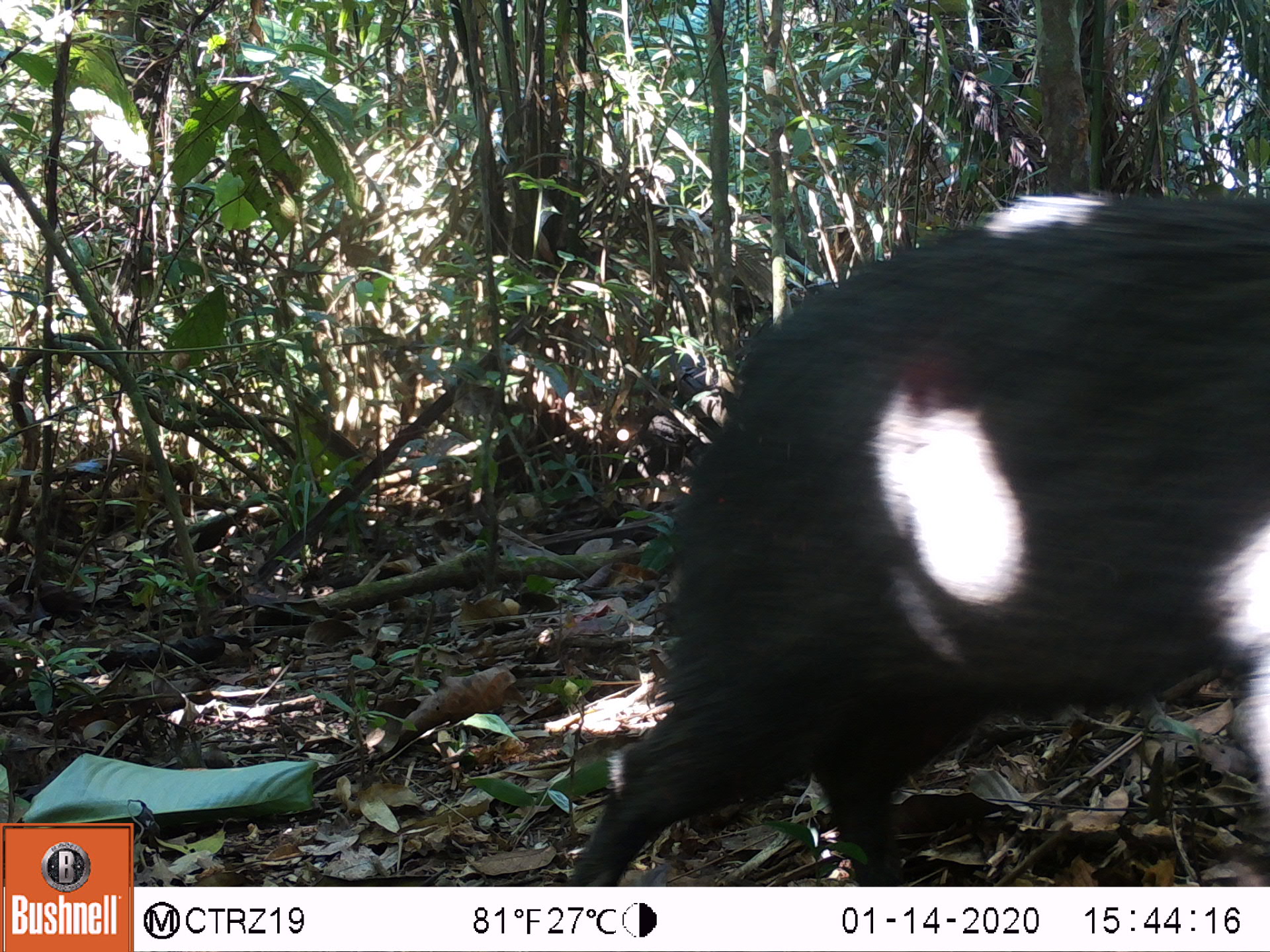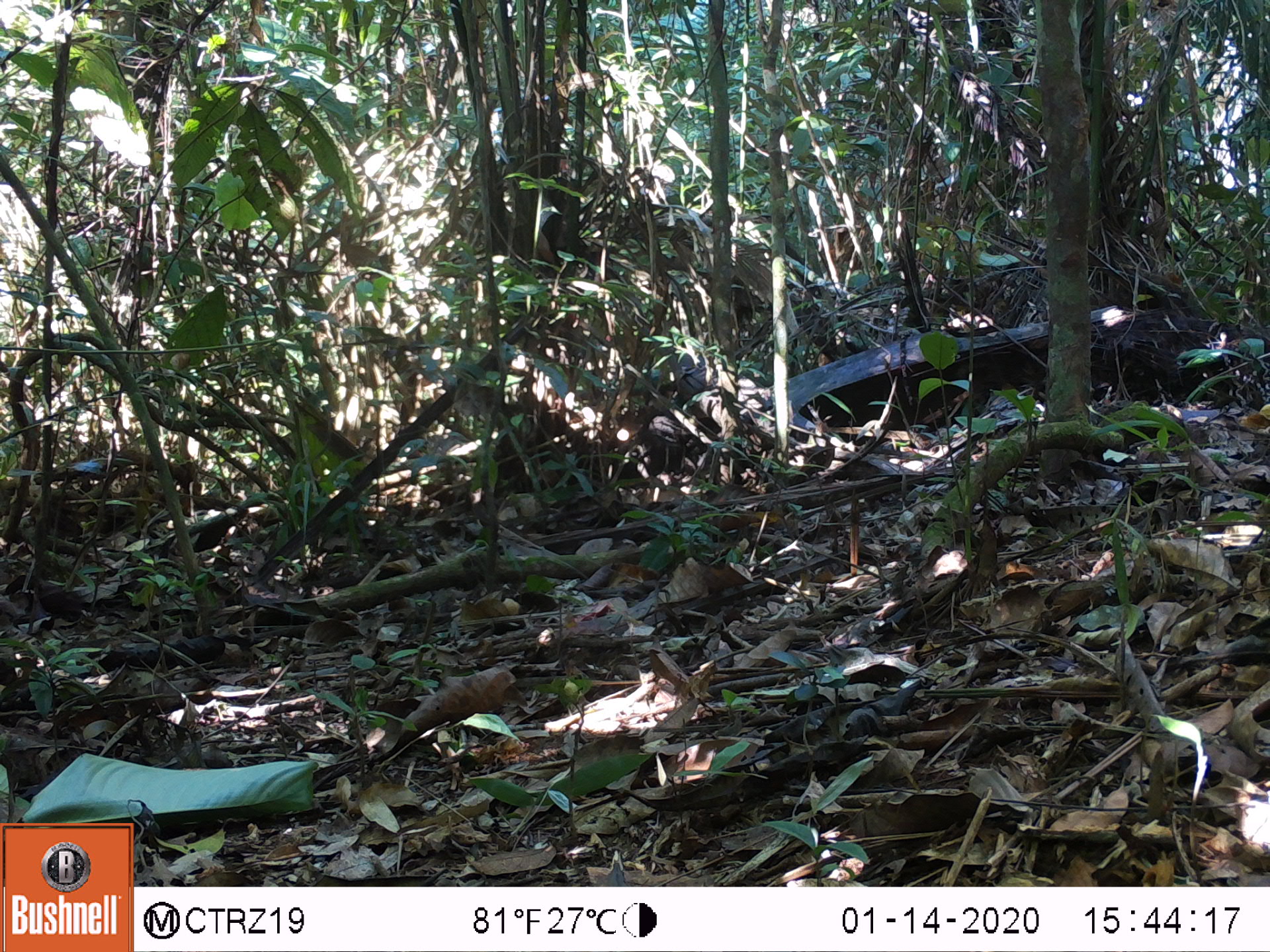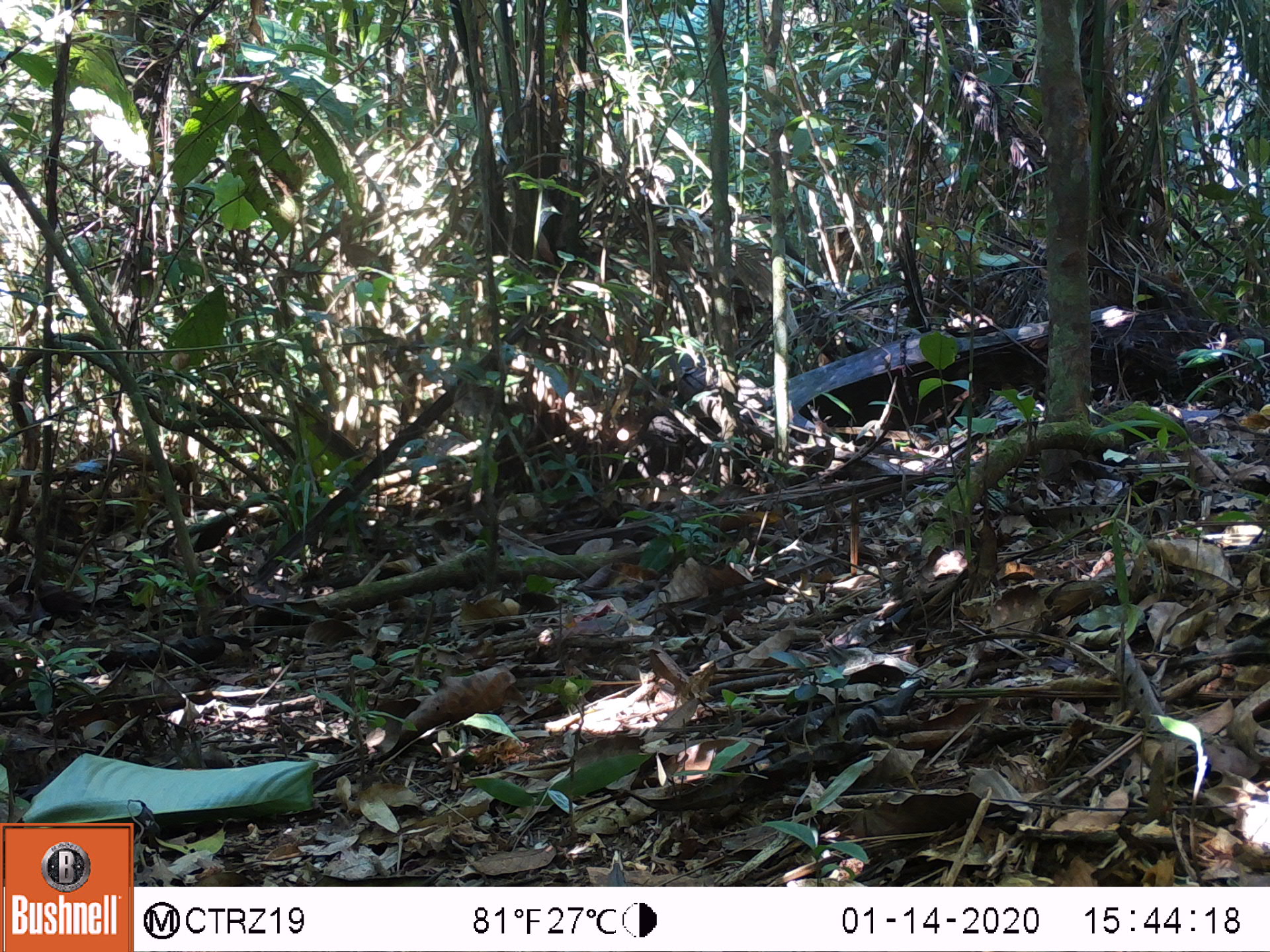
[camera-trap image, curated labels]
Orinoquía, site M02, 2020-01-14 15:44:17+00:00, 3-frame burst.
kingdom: Animalia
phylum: Chordata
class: Mammalia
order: Artiodactyla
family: Tayassuidae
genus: Pecari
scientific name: Pecari tajacu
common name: collared peccary